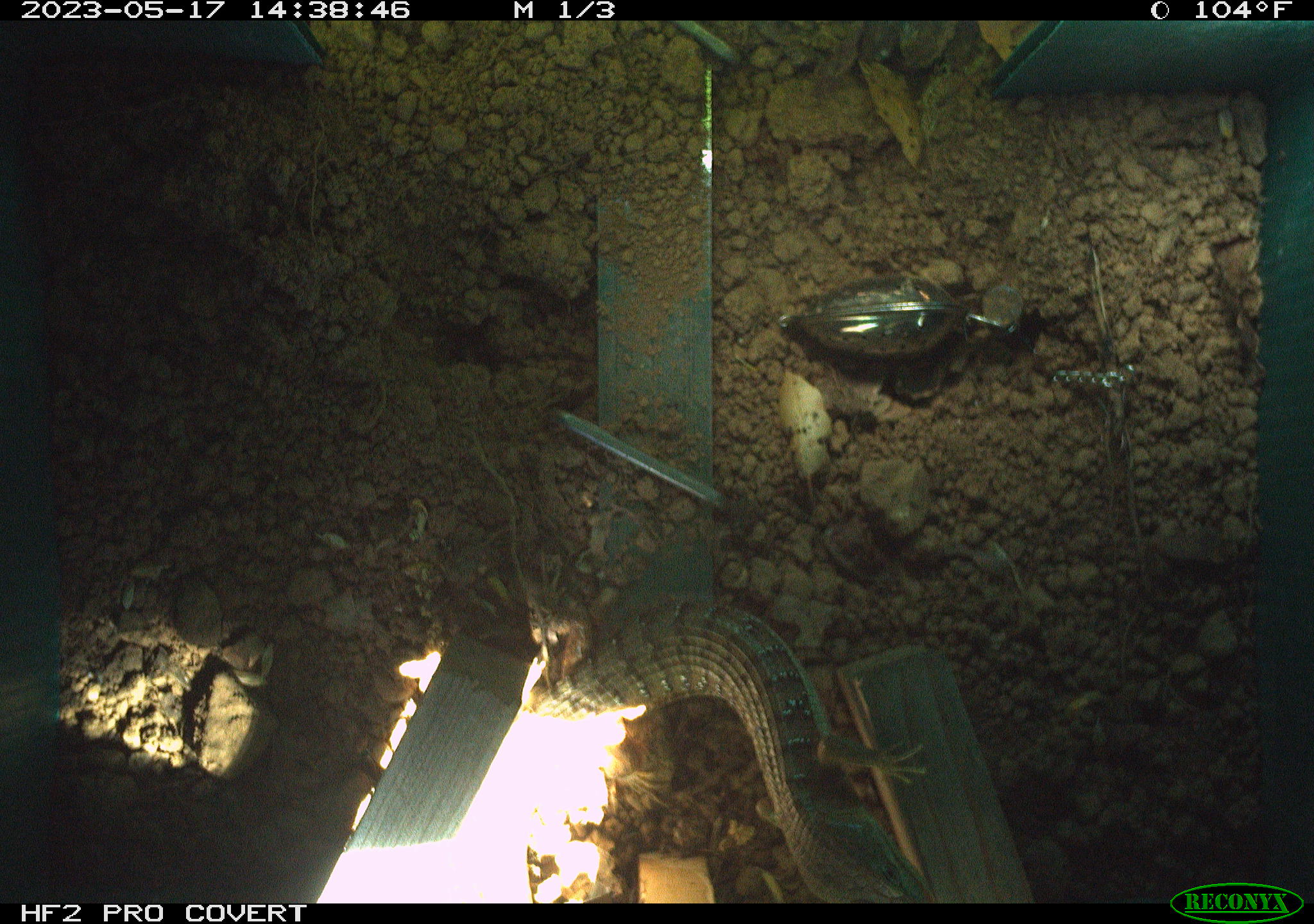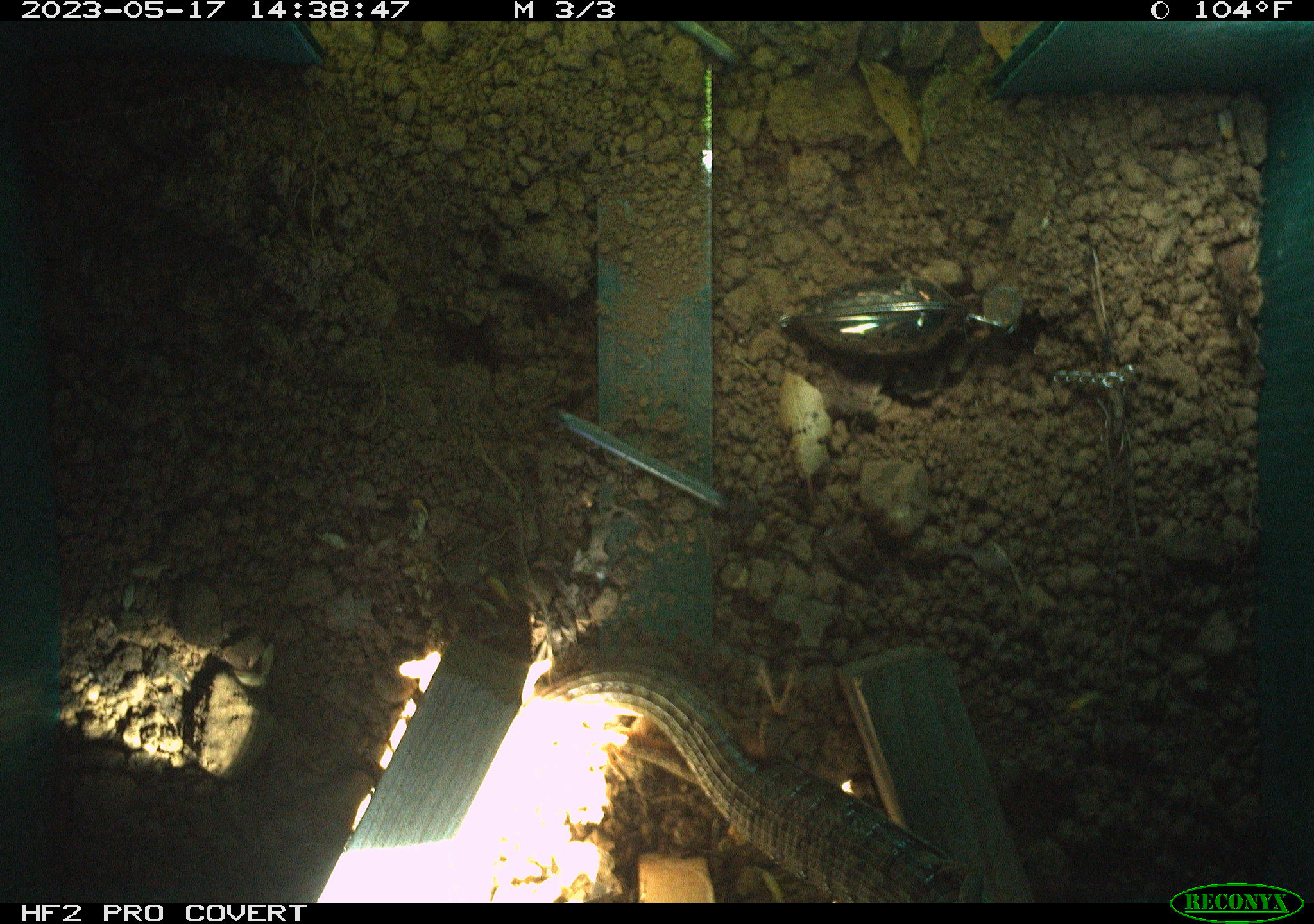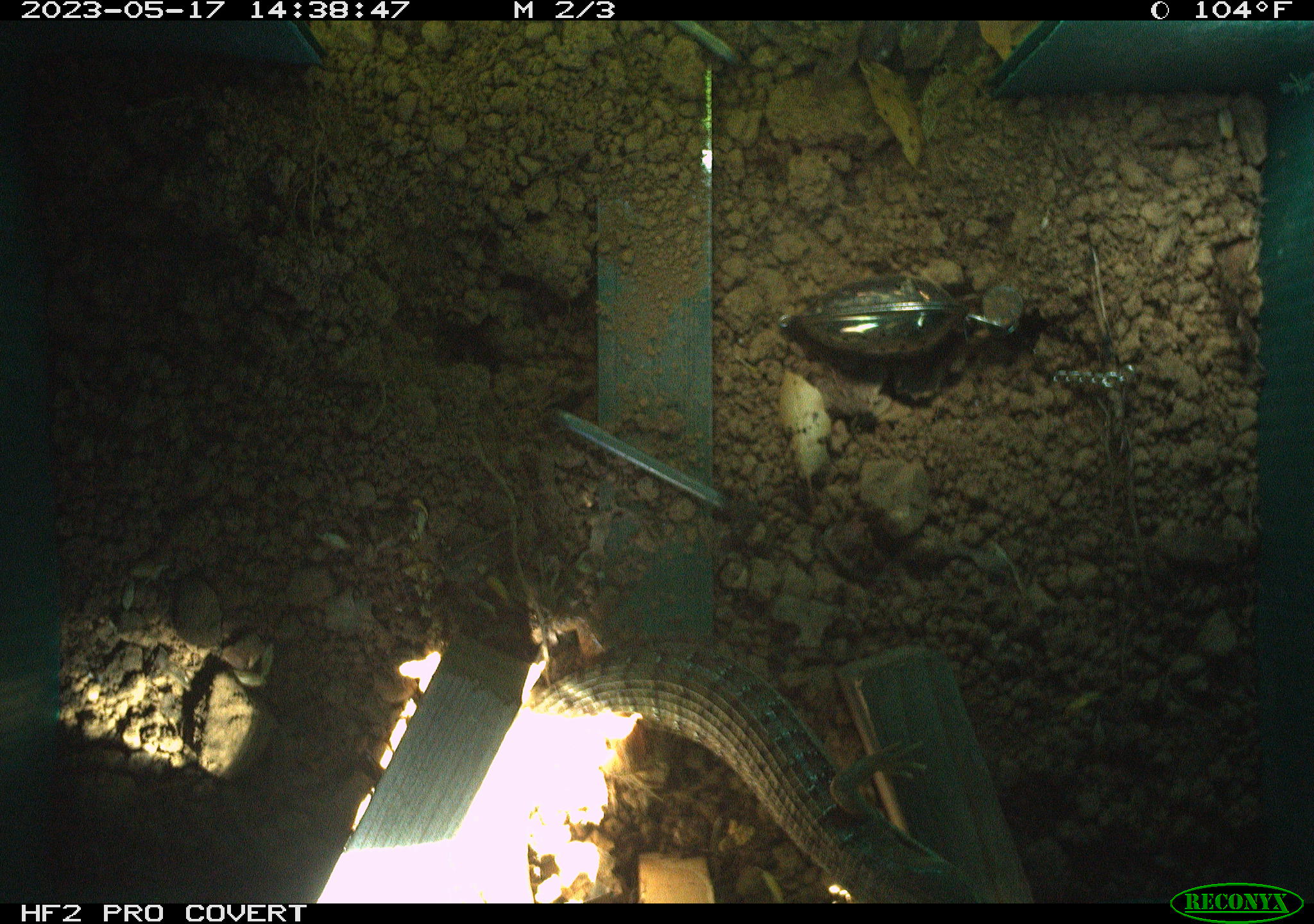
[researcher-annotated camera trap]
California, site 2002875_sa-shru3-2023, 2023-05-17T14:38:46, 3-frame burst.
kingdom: Animalia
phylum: Chordata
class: Reptilia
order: Squamata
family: Anguidae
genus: Elgaria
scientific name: Elgaria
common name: alligator lizards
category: elgaria species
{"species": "elgaria species (alligator lizards) (Elgaria)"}